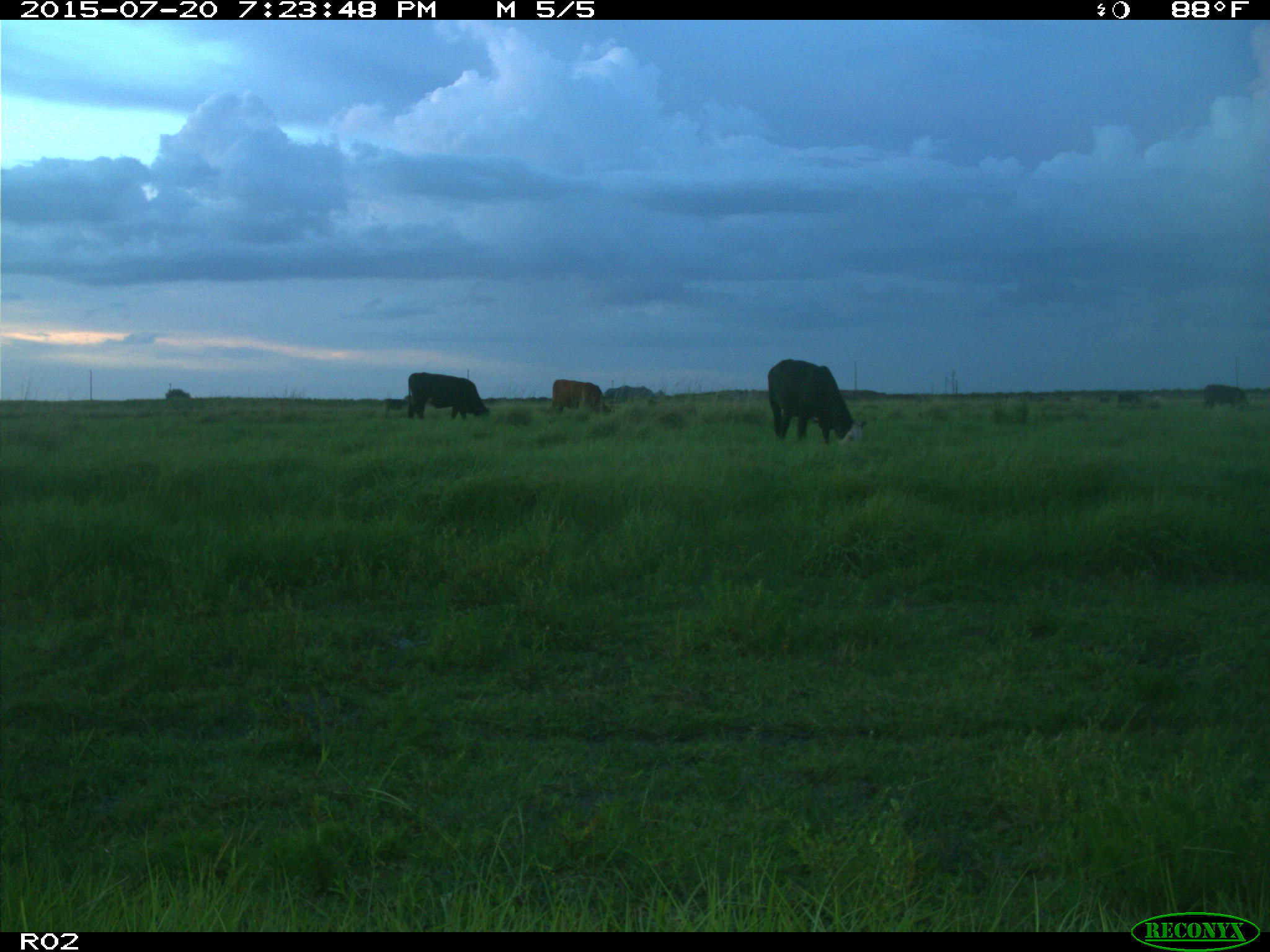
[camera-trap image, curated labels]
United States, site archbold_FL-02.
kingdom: Animalia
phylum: Chordata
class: Mammalia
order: Artiodactyla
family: Bovidae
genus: Bos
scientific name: Bos taurus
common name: domestic cow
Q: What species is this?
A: Bos taurus (domestic cow).